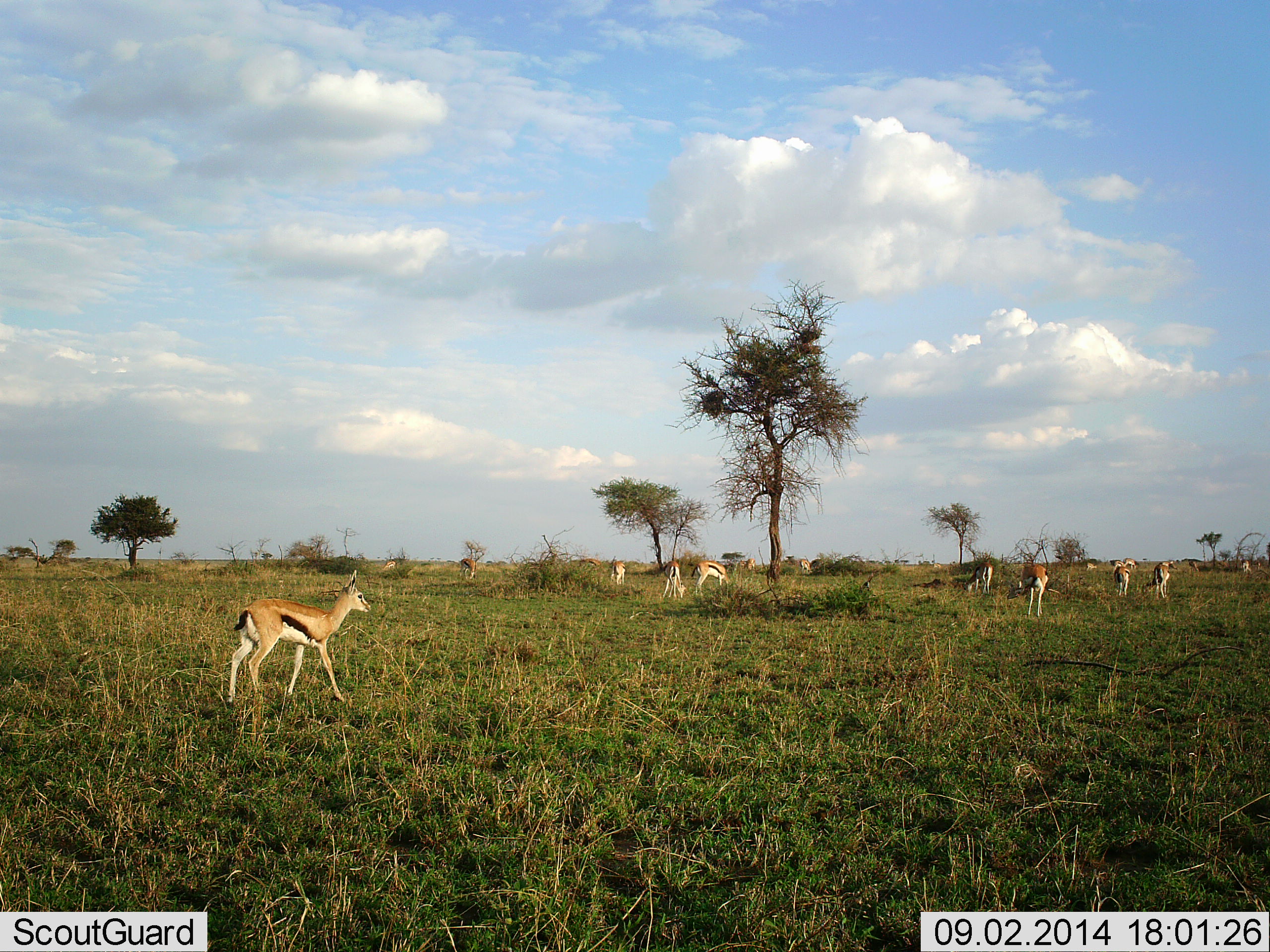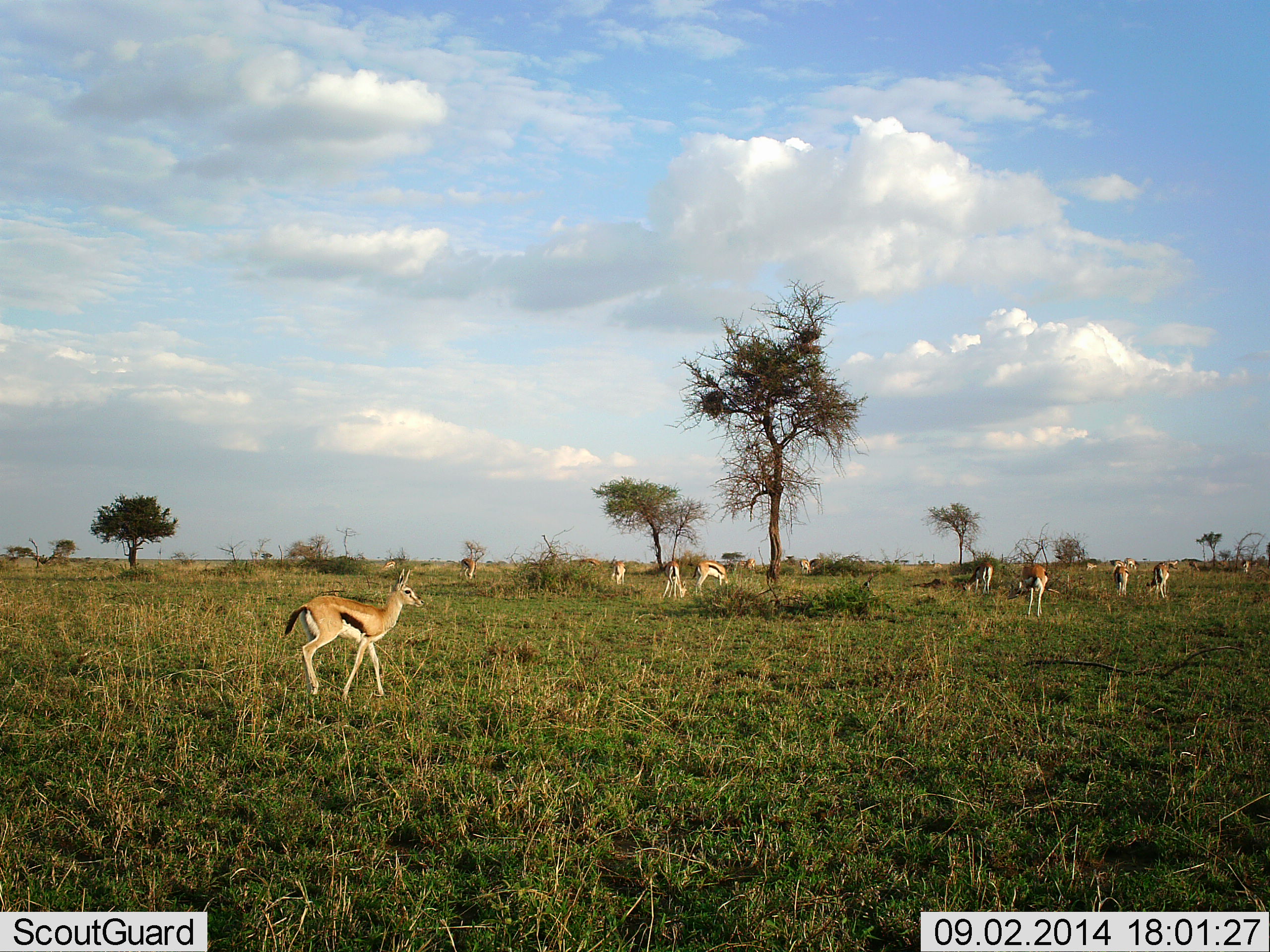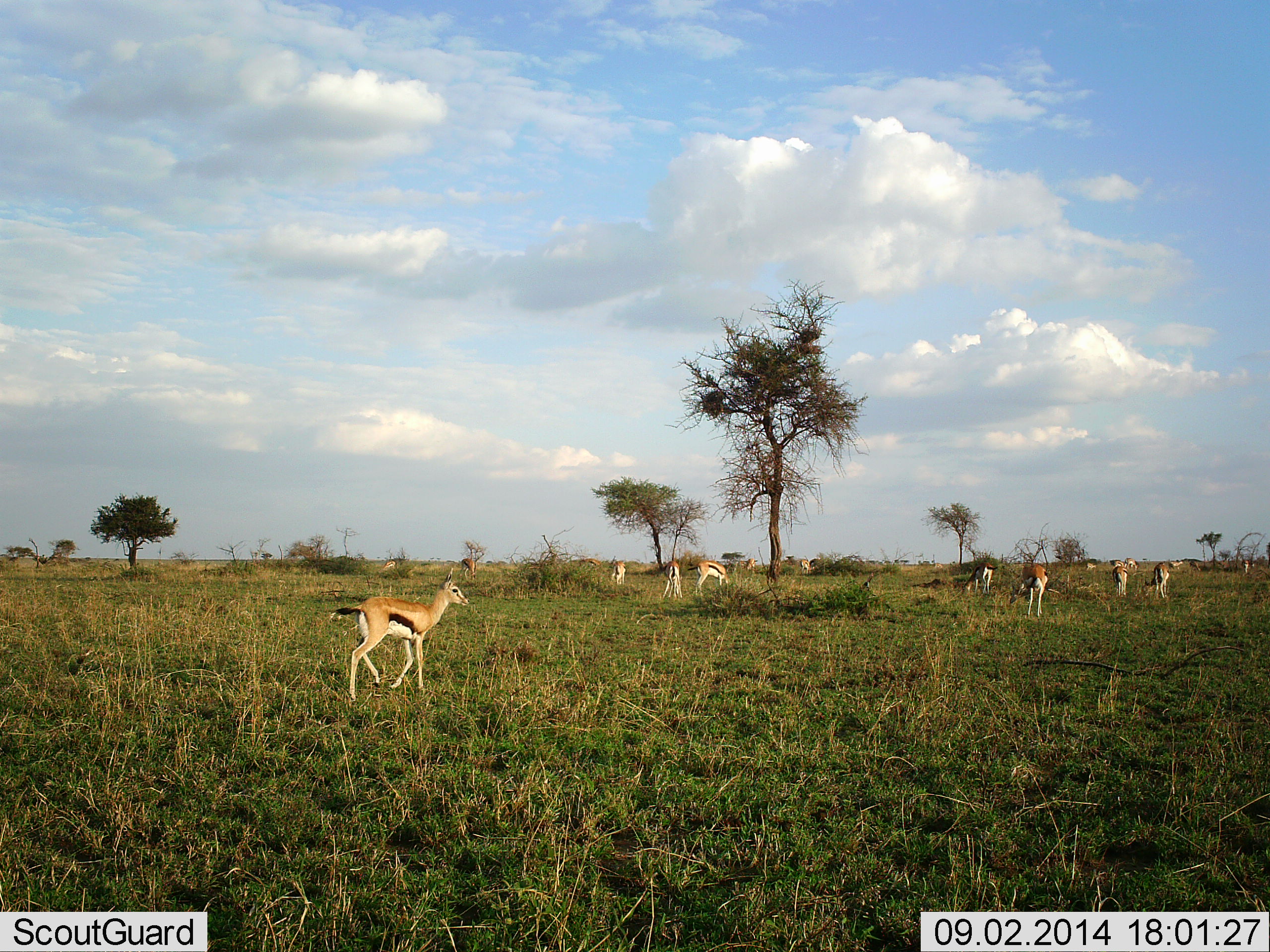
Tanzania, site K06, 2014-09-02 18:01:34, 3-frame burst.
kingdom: Animalia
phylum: Chordata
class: Mammalia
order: Artiodactyla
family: Bovidae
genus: Eudorcas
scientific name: Eudorcas thomsonii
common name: thomson's gazelle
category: gazellethomsons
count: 11-50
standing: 64%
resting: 0%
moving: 91%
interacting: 0%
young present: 0%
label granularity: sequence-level